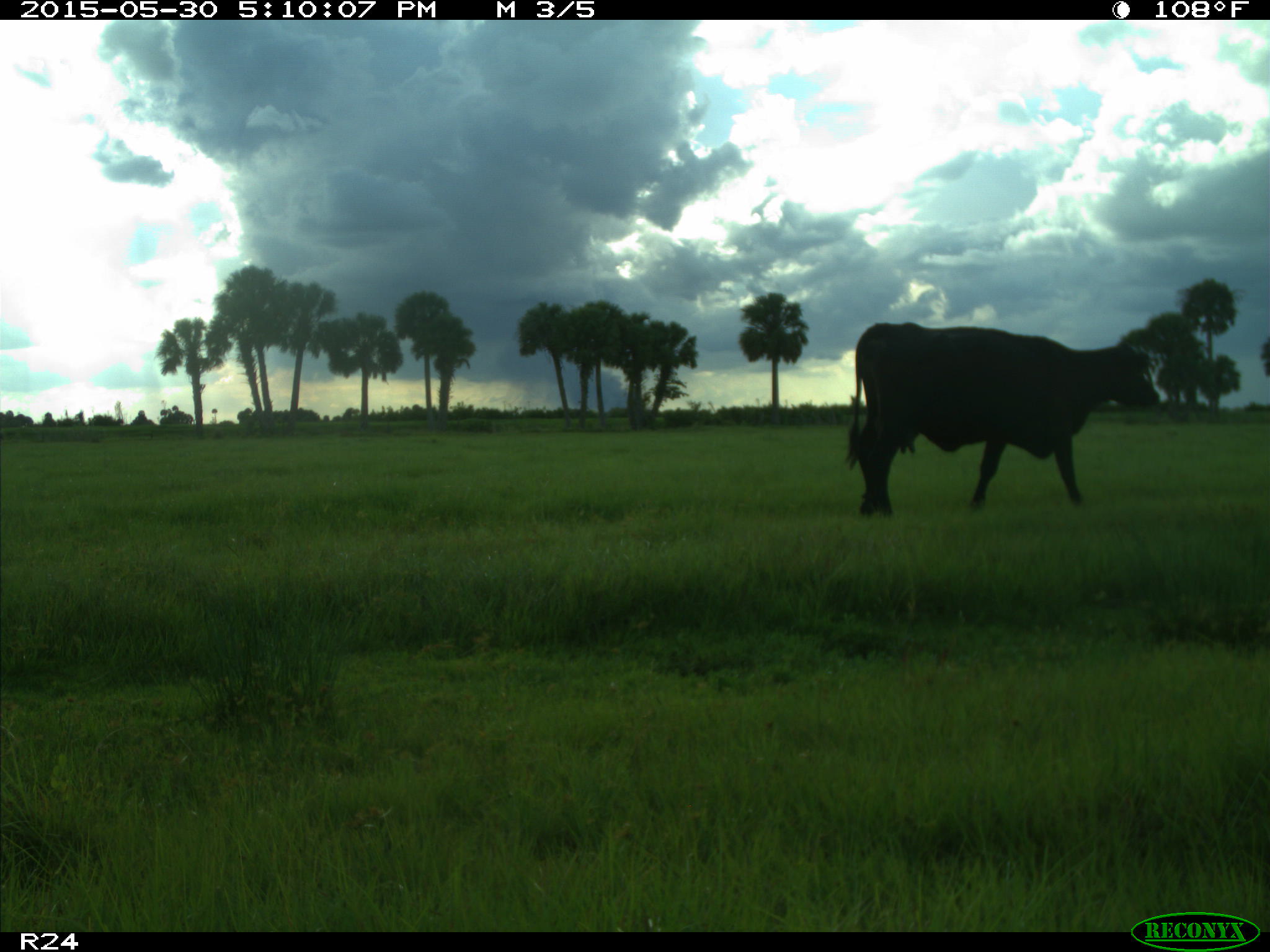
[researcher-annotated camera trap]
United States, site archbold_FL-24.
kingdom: Animalia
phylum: Chordata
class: Mammalia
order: Artiodactyla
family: Bovidae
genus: Bos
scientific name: Bos taurus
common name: domestic cow